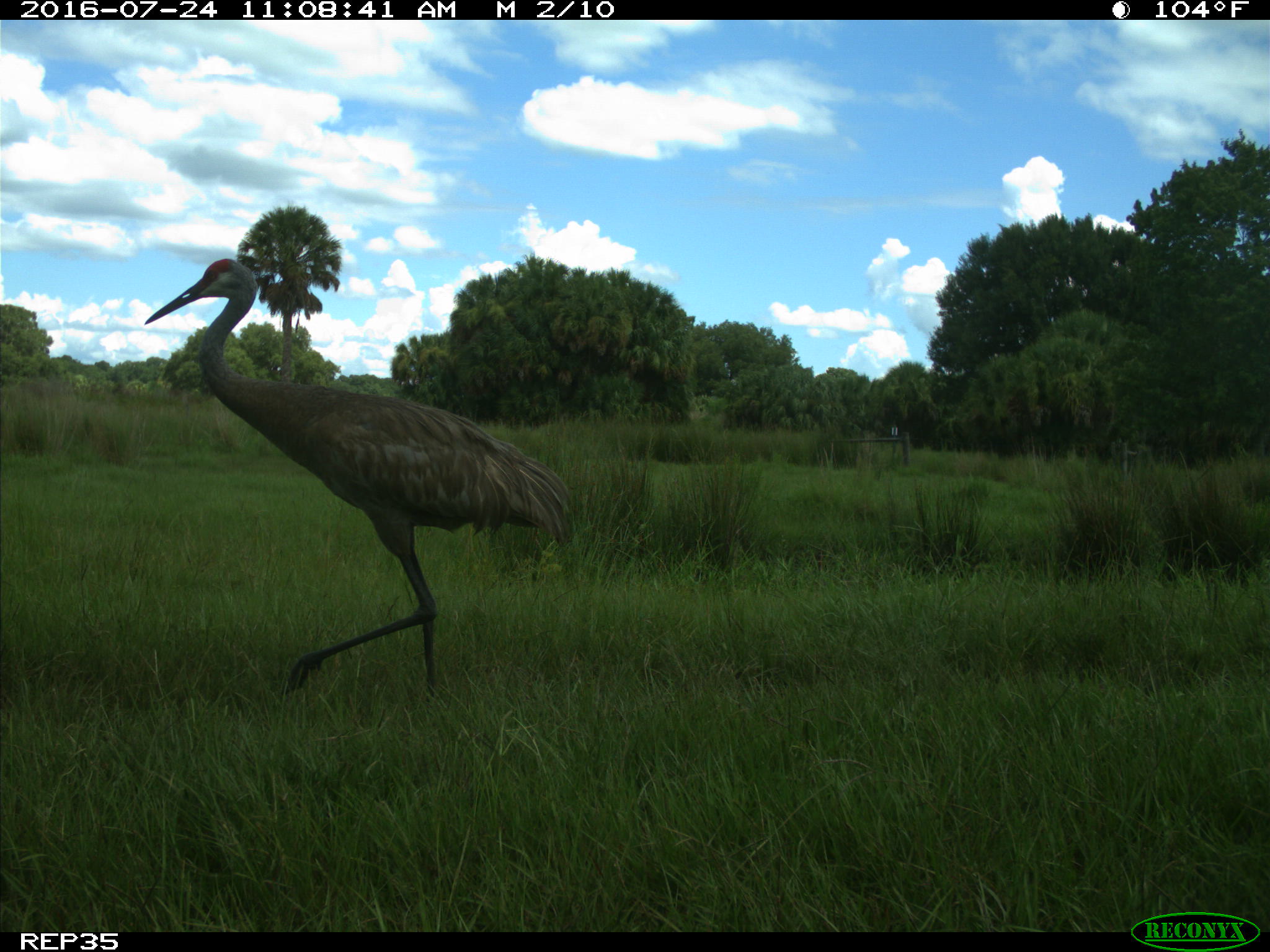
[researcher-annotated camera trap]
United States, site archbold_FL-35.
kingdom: Animalia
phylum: Chordata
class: Aves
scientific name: Aves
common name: birds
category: unidentified bird